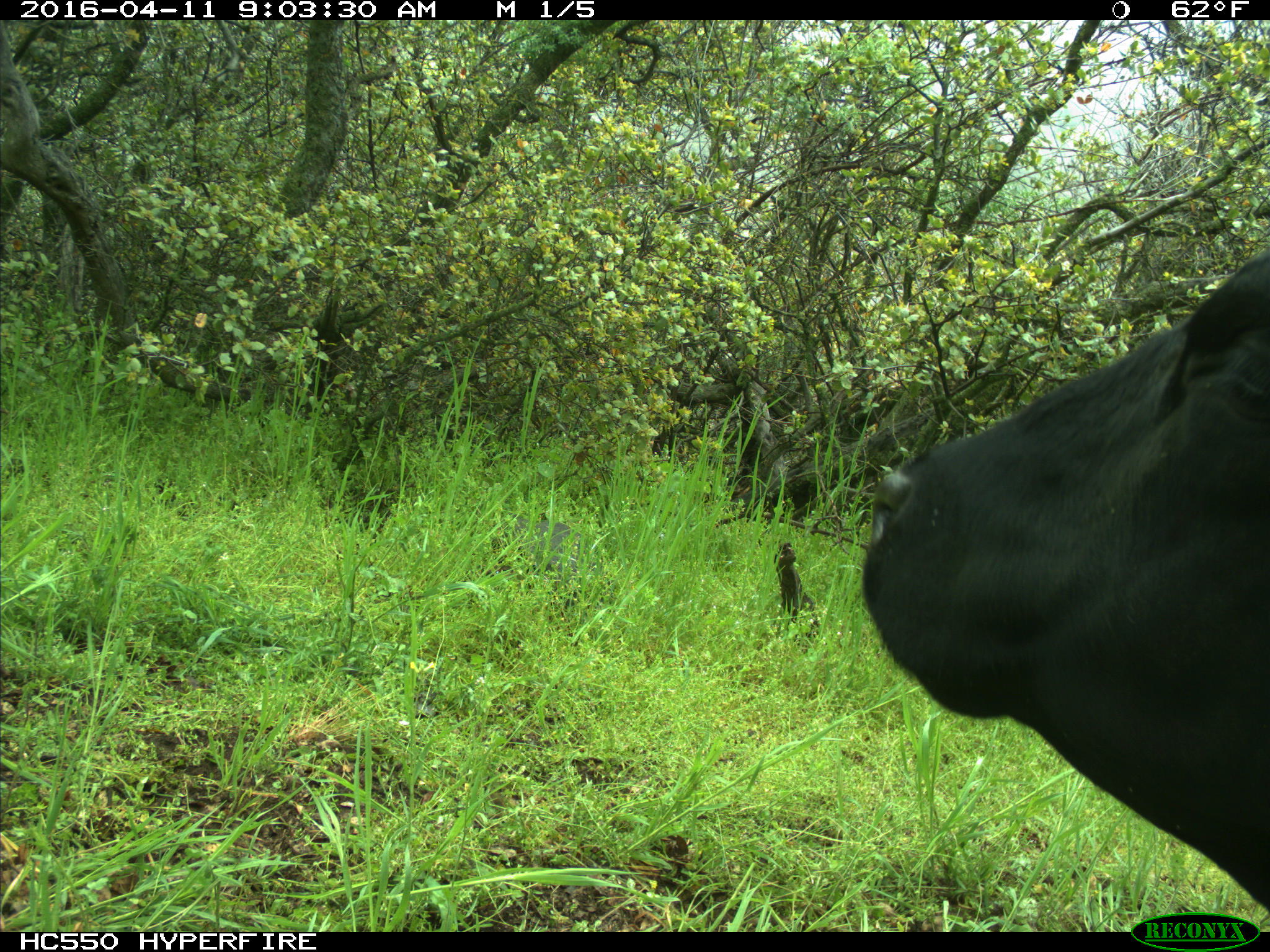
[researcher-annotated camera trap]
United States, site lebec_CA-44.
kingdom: Animalia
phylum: Chordata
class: Mammalia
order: Artiodactyla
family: Bovidae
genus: Bos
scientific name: Bos taurus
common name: domestic cow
Bos taurus (domestic cow).